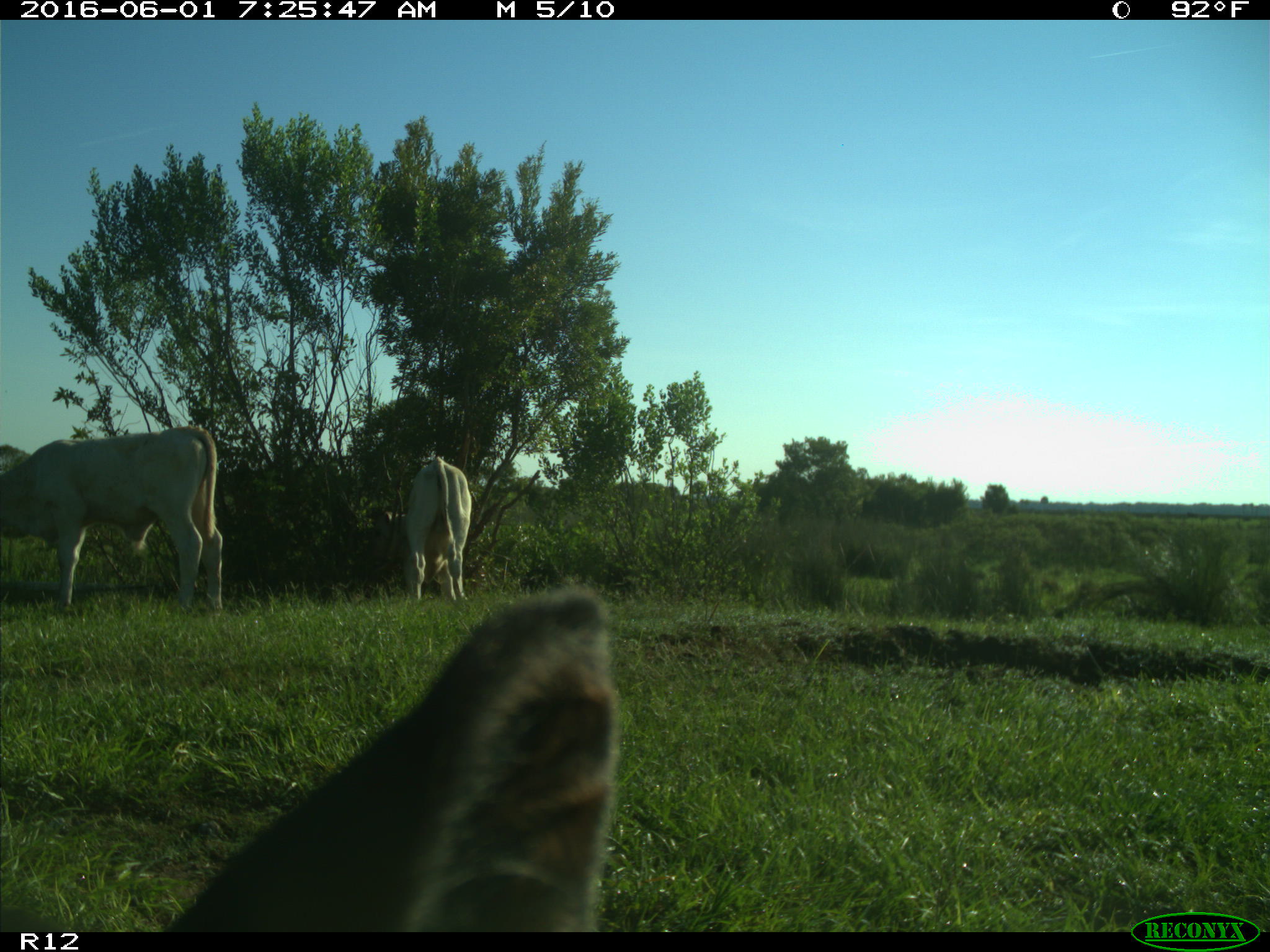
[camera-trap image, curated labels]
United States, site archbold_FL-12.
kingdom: Animalia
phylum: Chordata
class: Mammalia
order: Artiodactyla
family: Bovidae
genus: Bos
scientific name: Bos taurus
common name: domestic cow